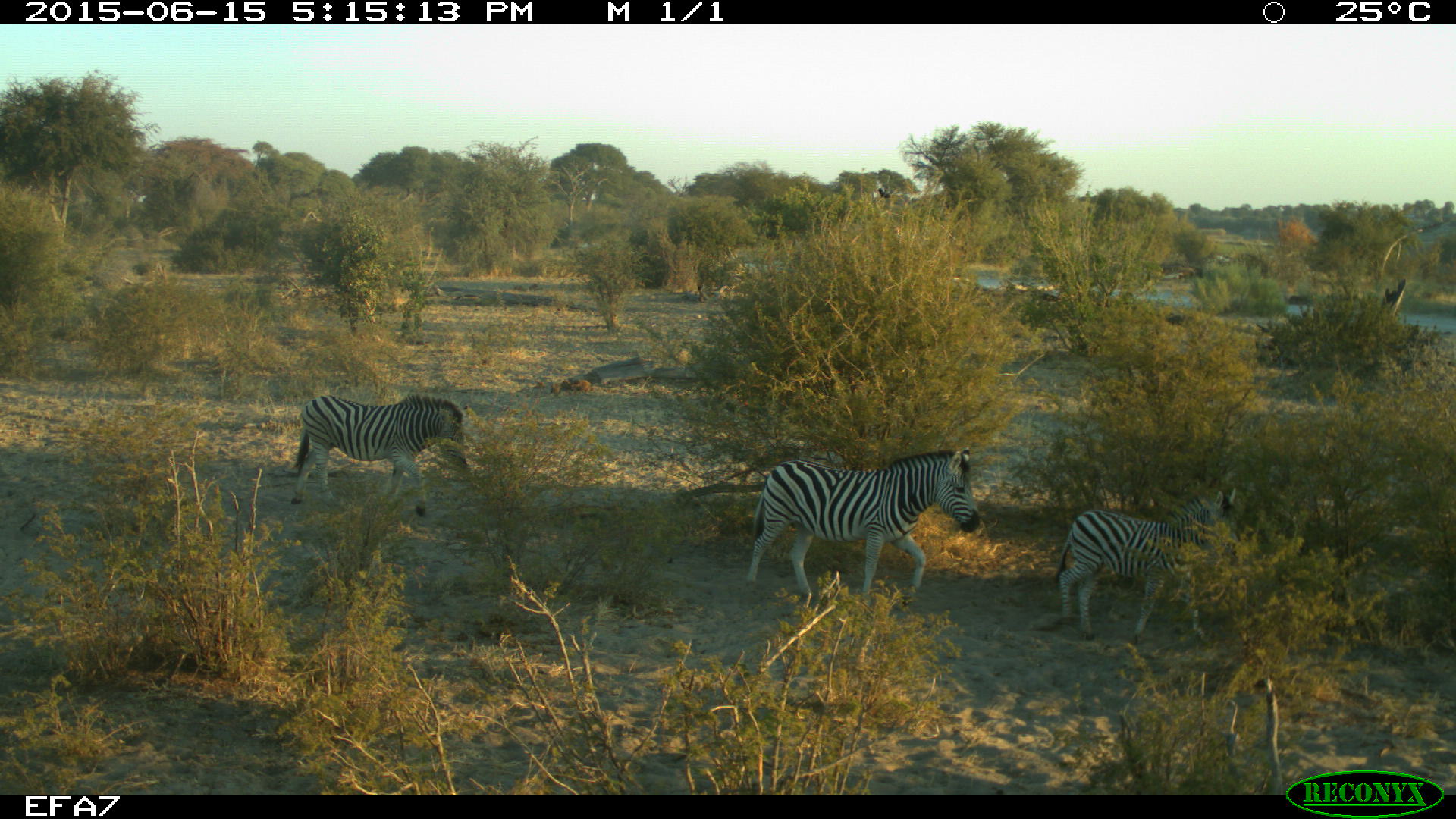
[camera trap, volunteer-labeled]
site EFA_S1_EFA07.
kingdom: Animalia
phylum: Chordata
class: Mammalia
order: Perissodactyla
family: Equidae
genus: Equus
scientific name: Equus quagga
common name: plains zebra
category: zebraplains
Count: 3.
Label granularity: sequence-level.